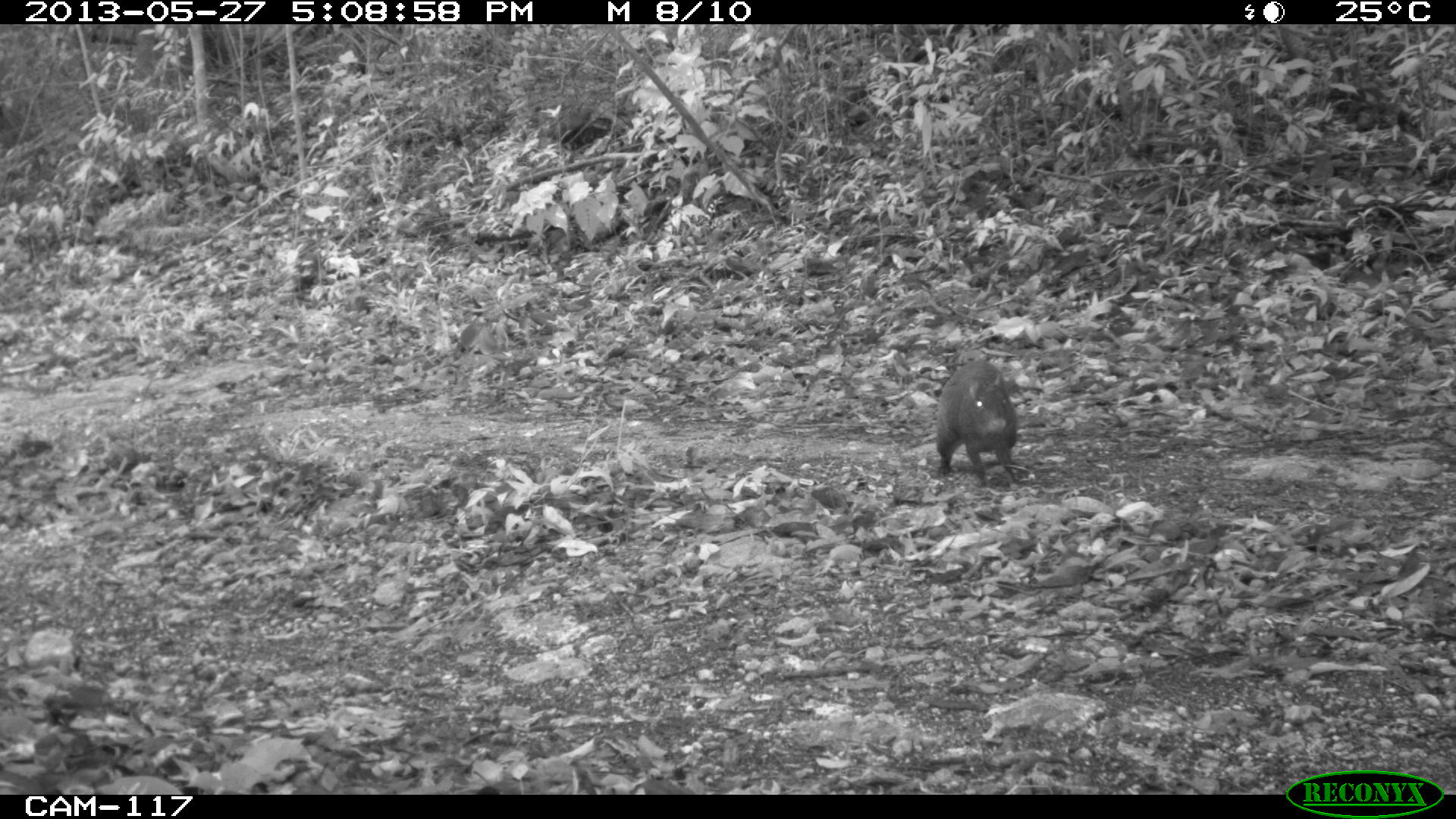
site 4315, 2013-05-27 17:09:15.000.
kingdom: Animalia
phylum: Chordata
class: Mammalia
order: Rodentia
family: Dasyproctidae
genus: Dasyprocta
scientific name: Dasyprocta punctata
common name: central american agouti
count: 1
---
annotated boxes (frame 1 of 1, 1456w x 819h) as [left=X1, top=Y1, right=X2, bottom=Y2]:
dasyprocta punctata: [left=933, top=356, right=1020, bottom=487]